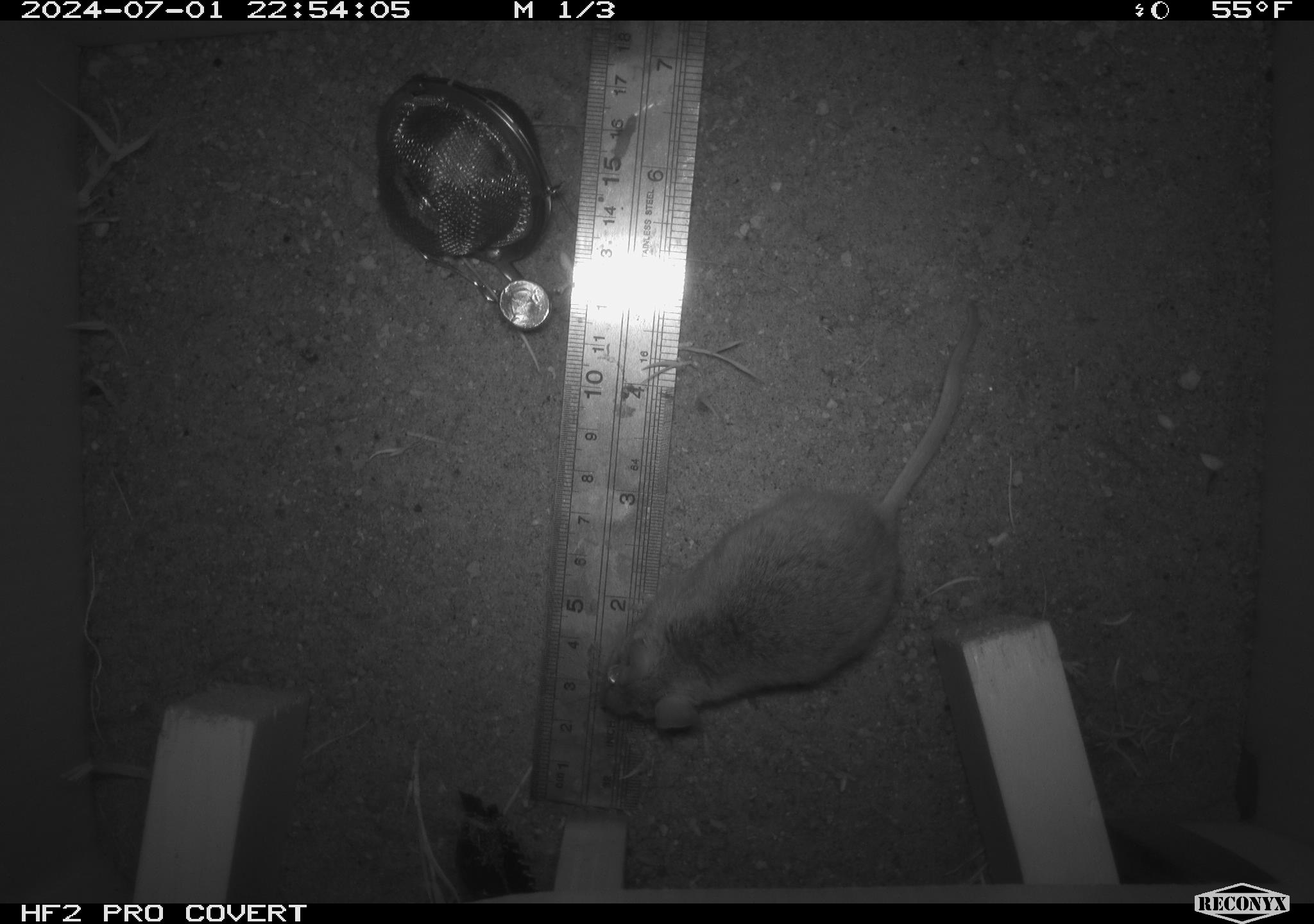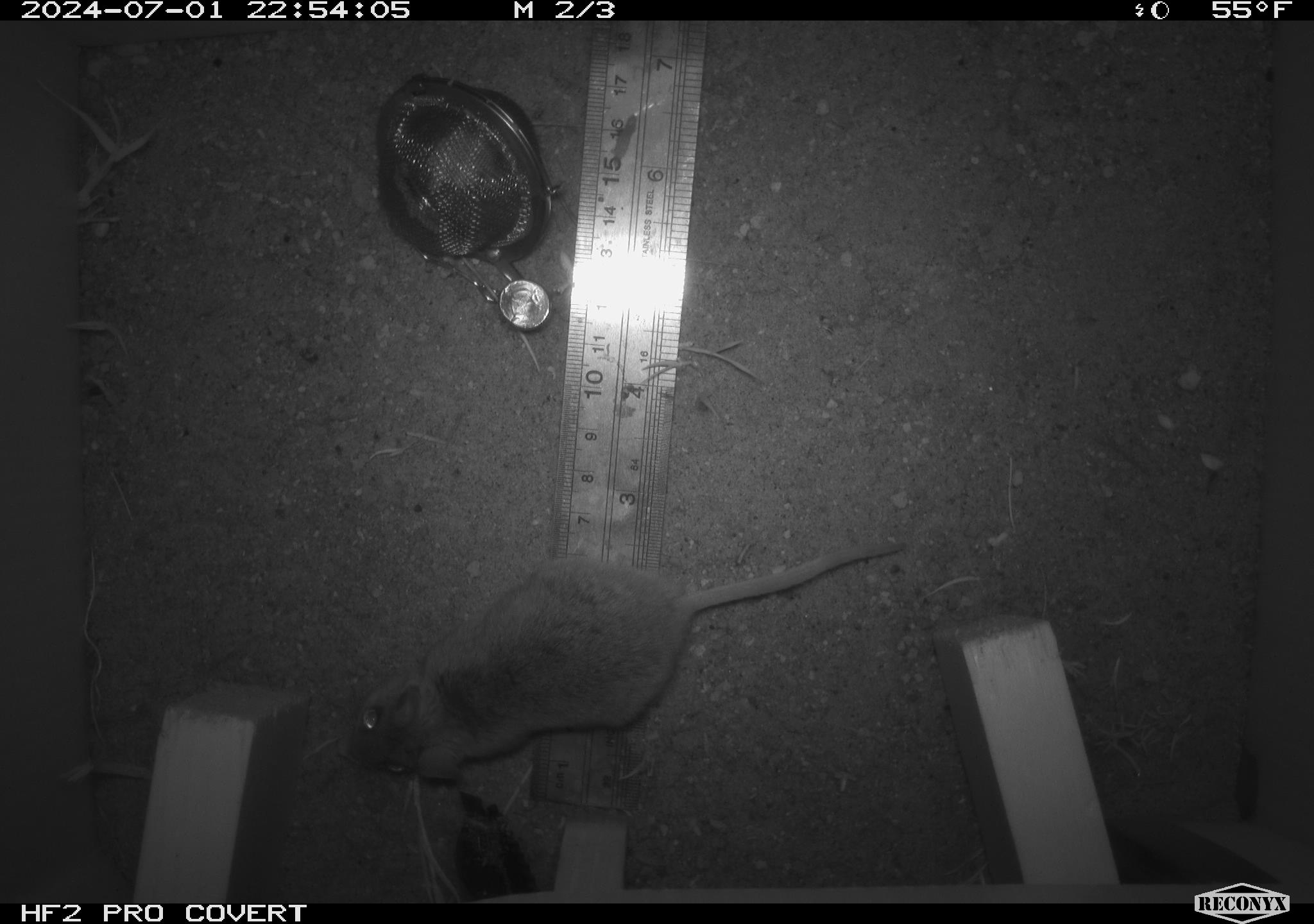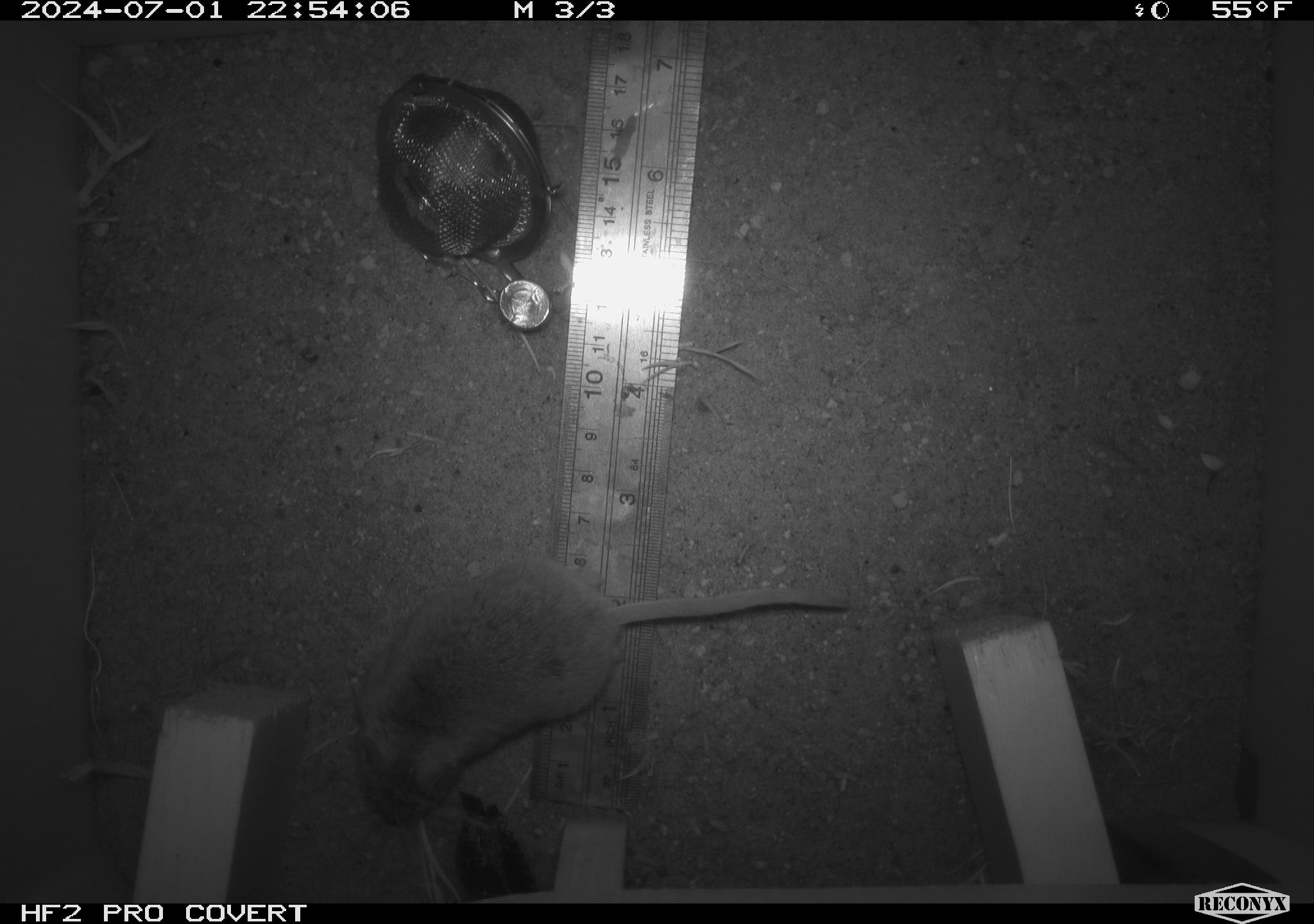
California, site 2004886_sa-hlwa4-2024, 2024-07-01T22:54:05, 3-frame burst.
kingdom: Animalia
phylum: Chordata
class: Mammalia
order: Rodentia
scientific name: Rodentia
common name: rodent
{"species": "rodent (Rodentia)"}